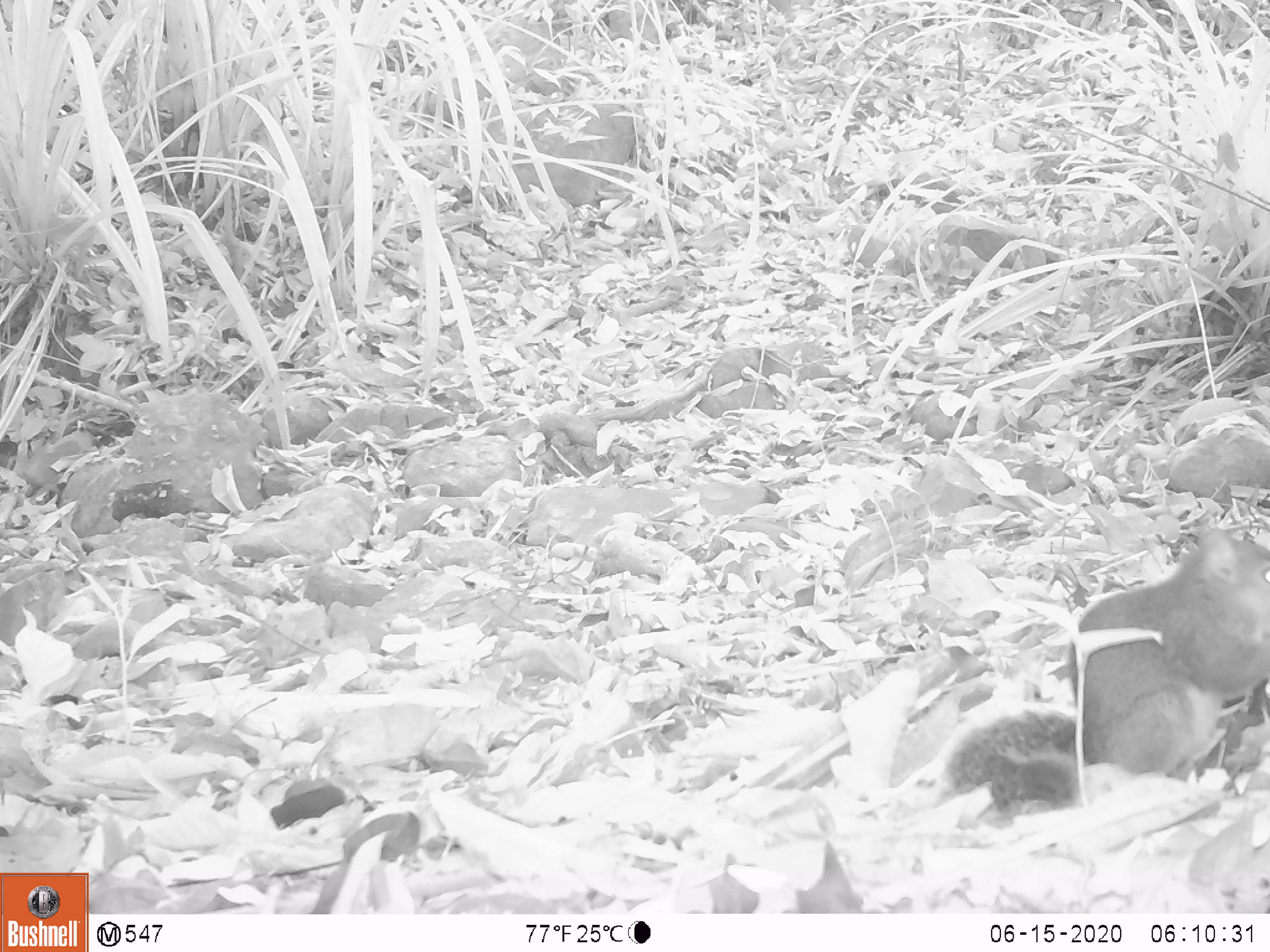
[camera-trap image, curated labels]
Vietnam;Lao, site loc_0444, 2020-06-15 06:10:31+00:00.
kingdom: Animalia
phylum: Chordata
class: Mammalia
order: Rodentia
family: Sciuridae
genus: Dremomys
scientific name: Dremomys rufigenis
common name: red-cheeked squirrel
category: red cheeked squirrel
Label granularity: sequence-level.